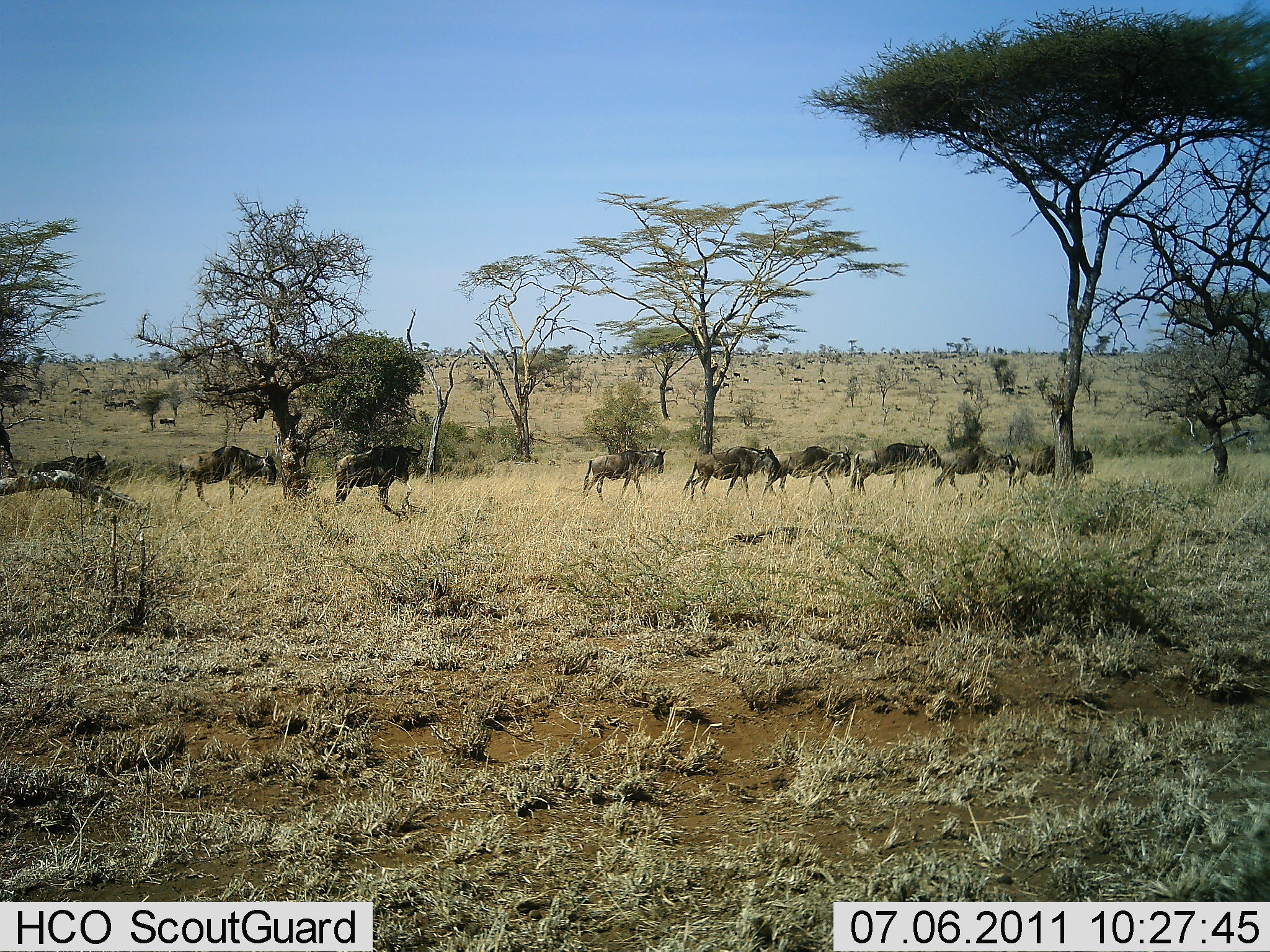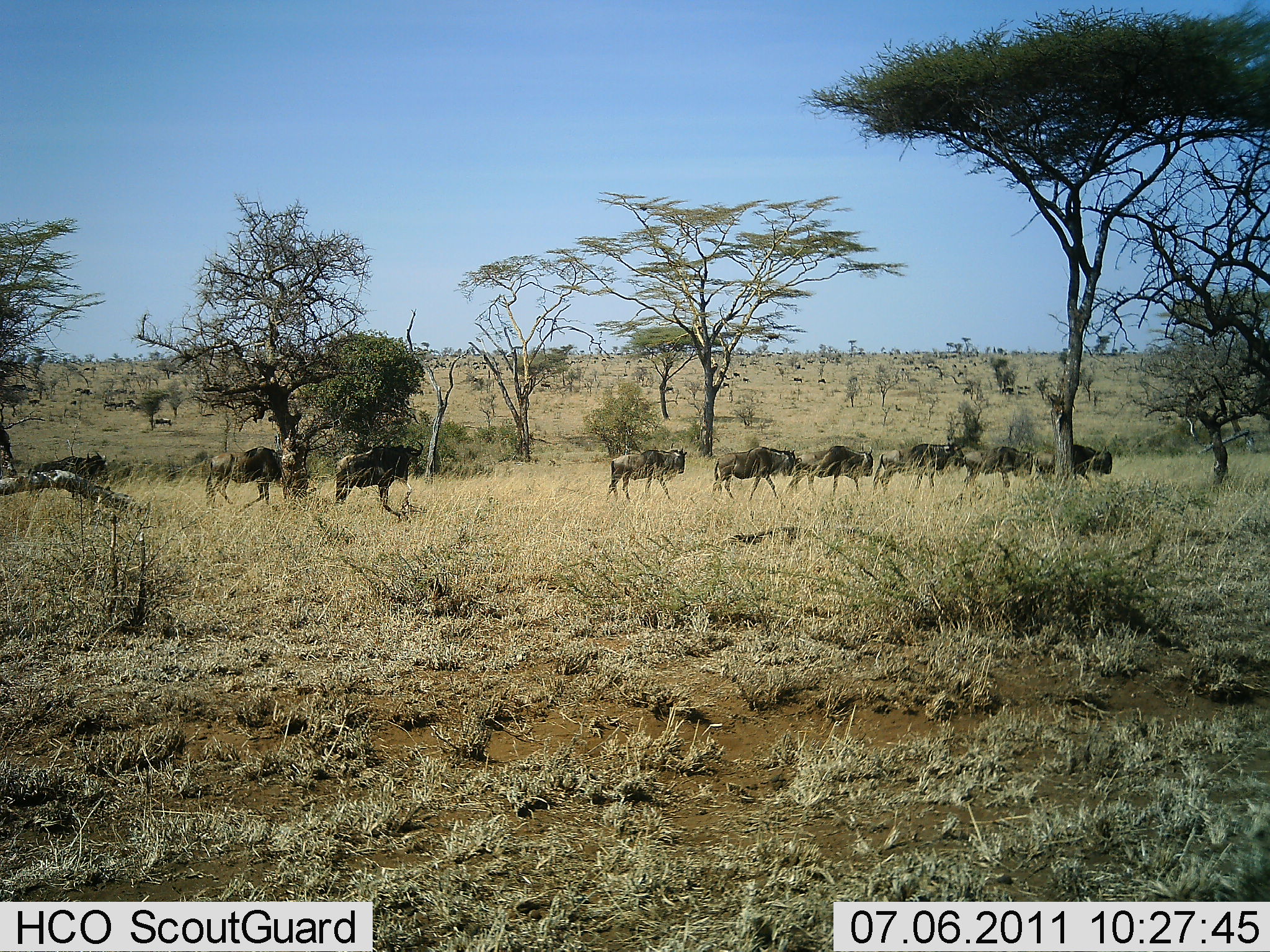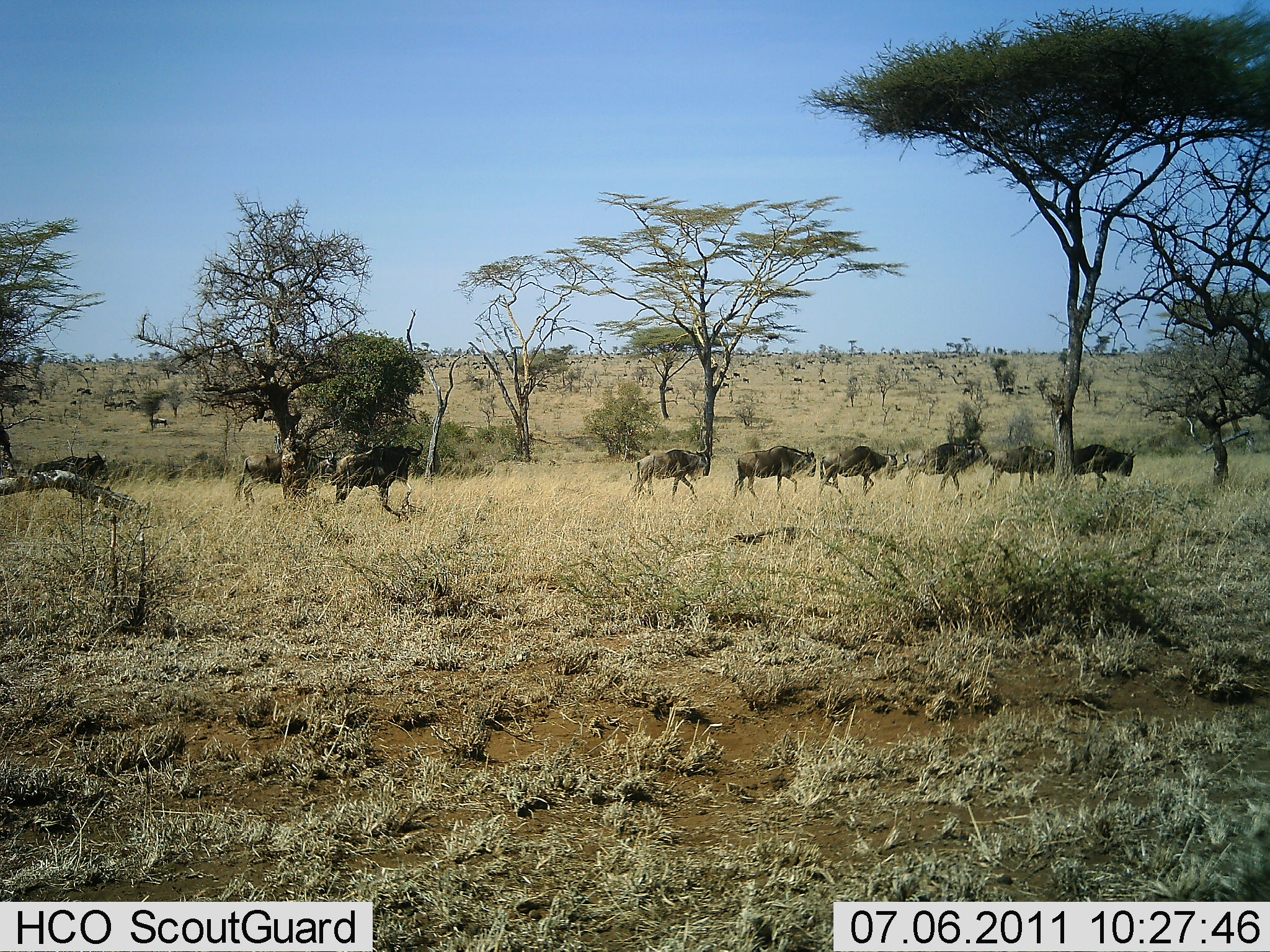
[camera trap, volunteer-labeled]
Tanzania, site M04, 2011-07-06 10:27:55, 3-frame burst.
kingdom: Animalia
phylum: Chordata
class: Mammalia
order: Artiodactyla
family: Bovidae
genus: Connochaetes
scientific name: Connochaetes taurinus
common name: blue wildebeest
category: wildebeest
Wildebeest (blue wildebeest) (Connochaetes taurinus), count 9. Behavior (volunteer vote fractions): standing 18%, resting 0%, moving 100%, interacting 0%. Young present (vote fraction): 0%. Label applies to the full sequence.